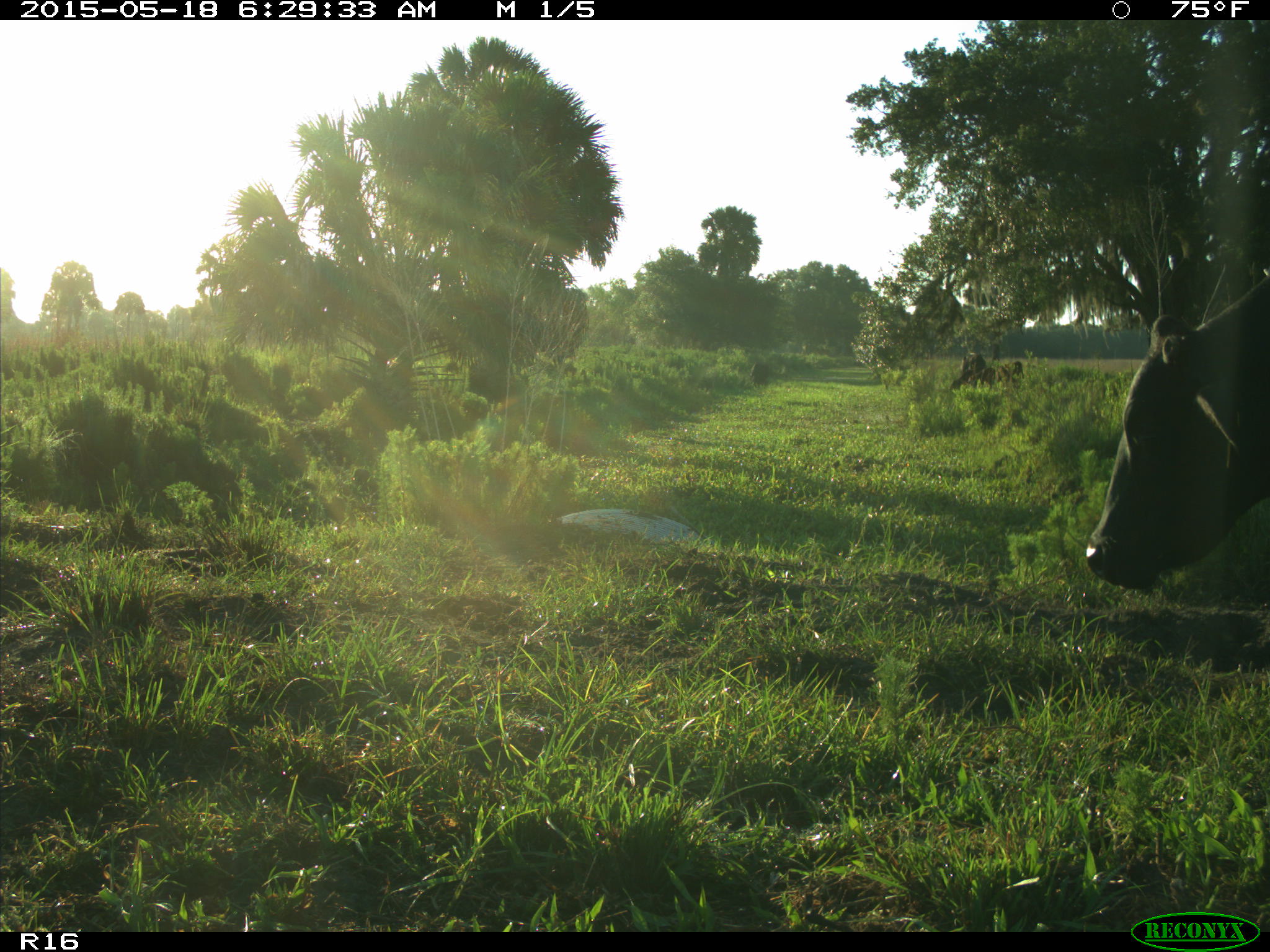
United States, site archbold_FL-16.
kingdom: Animalia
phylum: Chordata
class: Mammalia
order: Artiodactyla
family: Bovidae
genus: Bos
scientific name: Bos taurus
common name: domestic cow